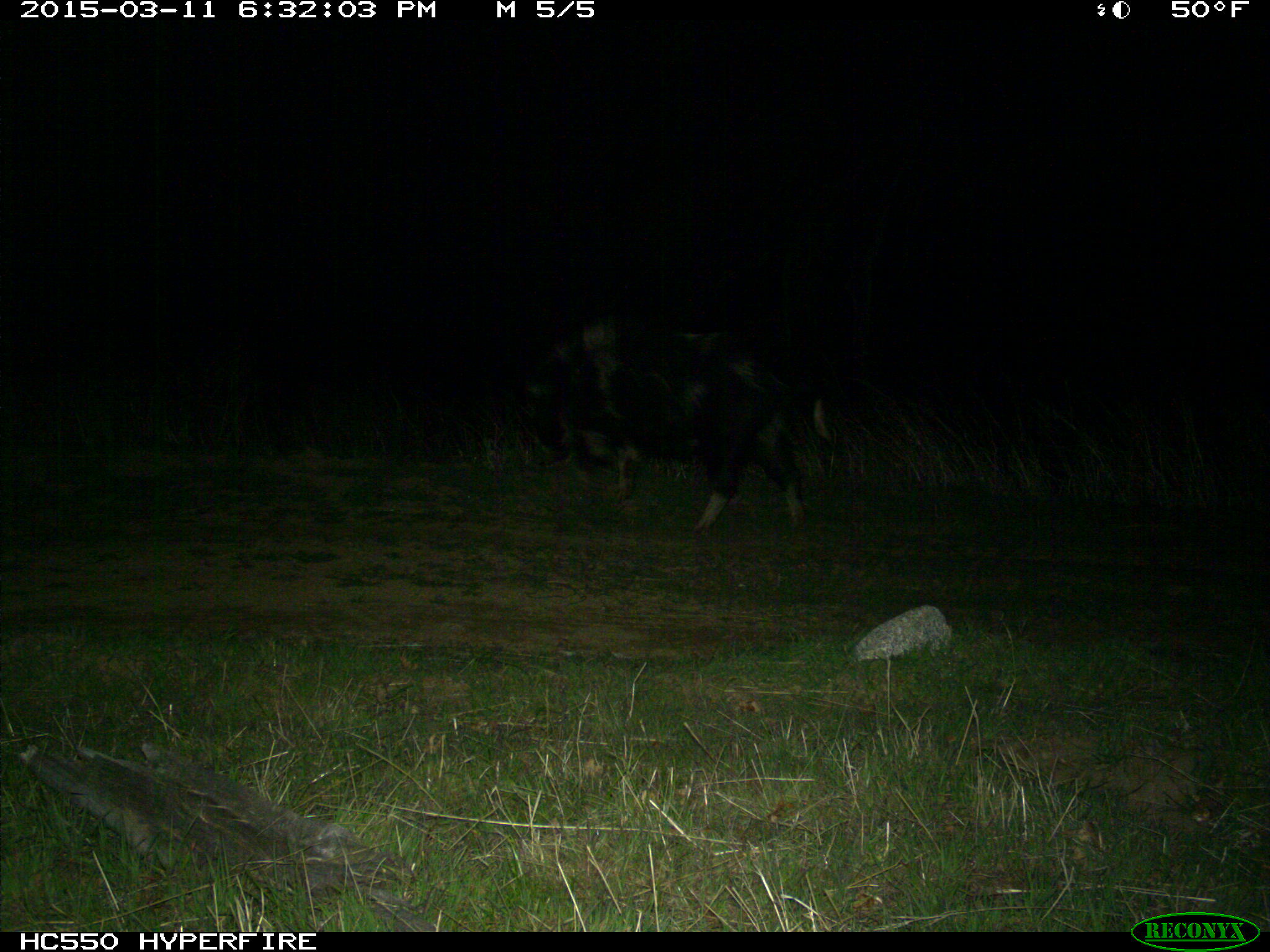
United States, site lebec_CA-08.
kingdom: Animalia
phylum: Chordata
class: Mammalia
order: Artiodactyla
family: Suidae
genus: Sus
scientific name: Sus scrofa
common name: wild boar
Sus scrofa (wild boar).